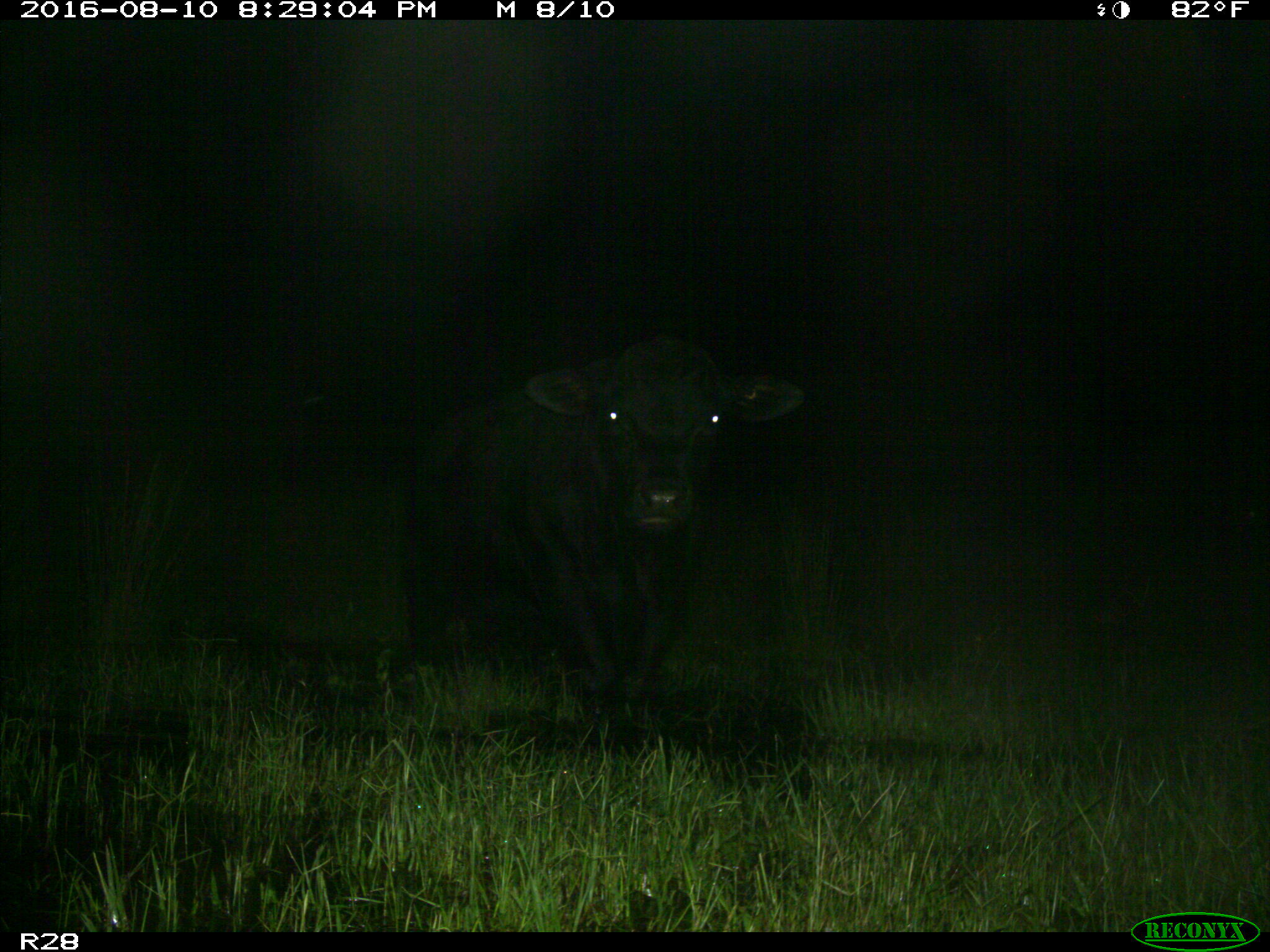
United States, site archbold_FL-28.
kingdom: Animalia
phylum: Chordata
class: Mammalia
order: Artiodactyla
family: Bovidae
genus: Bos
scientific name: Bos taurus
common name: domestic cow